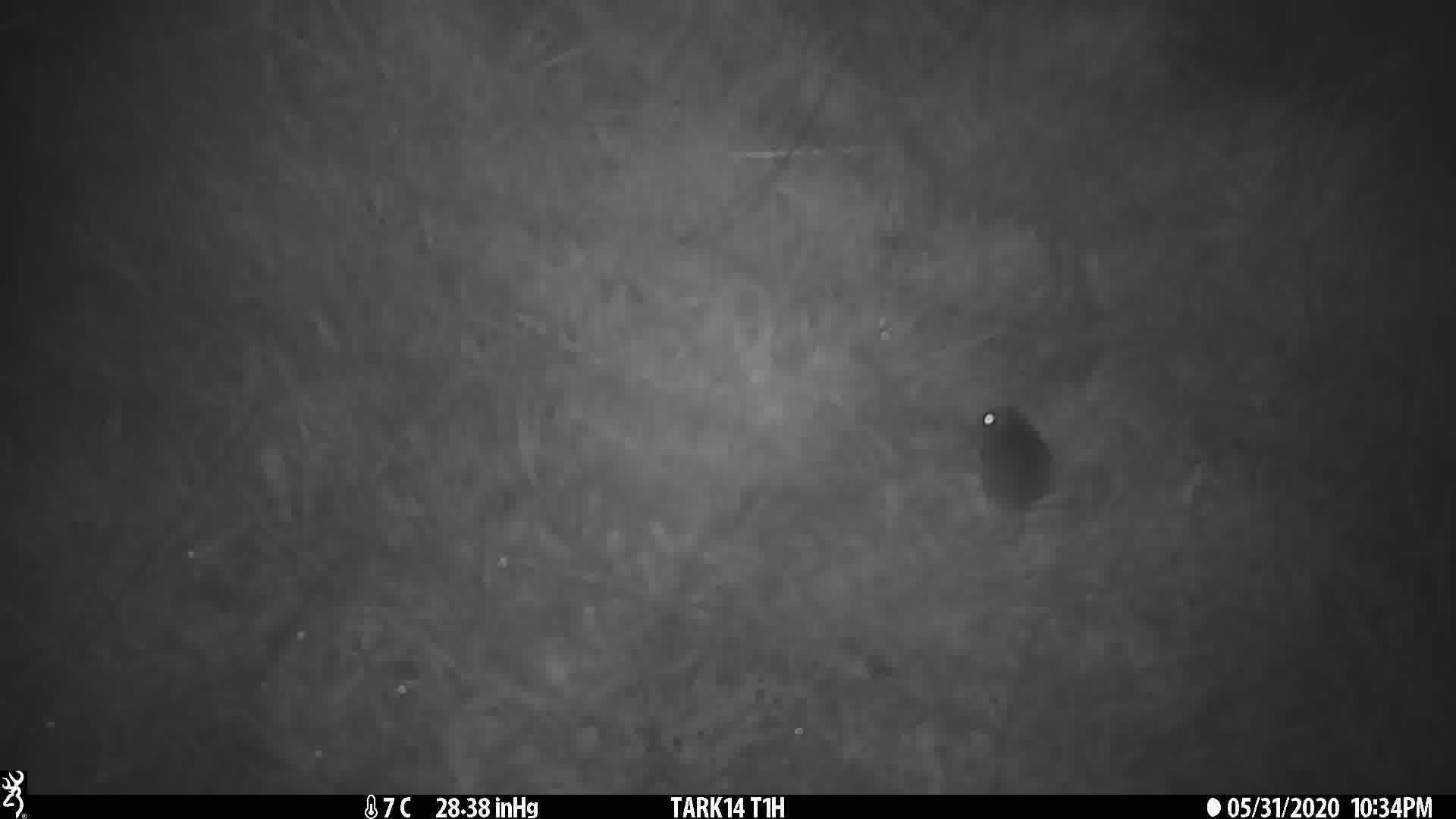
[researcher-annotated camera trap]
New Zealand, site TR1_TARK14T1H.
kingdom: Animalia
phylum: Chordata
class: Mammalia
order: Rodentia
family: Muridae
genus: Mus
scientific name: Mus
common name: mouse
Mouse (Mus).